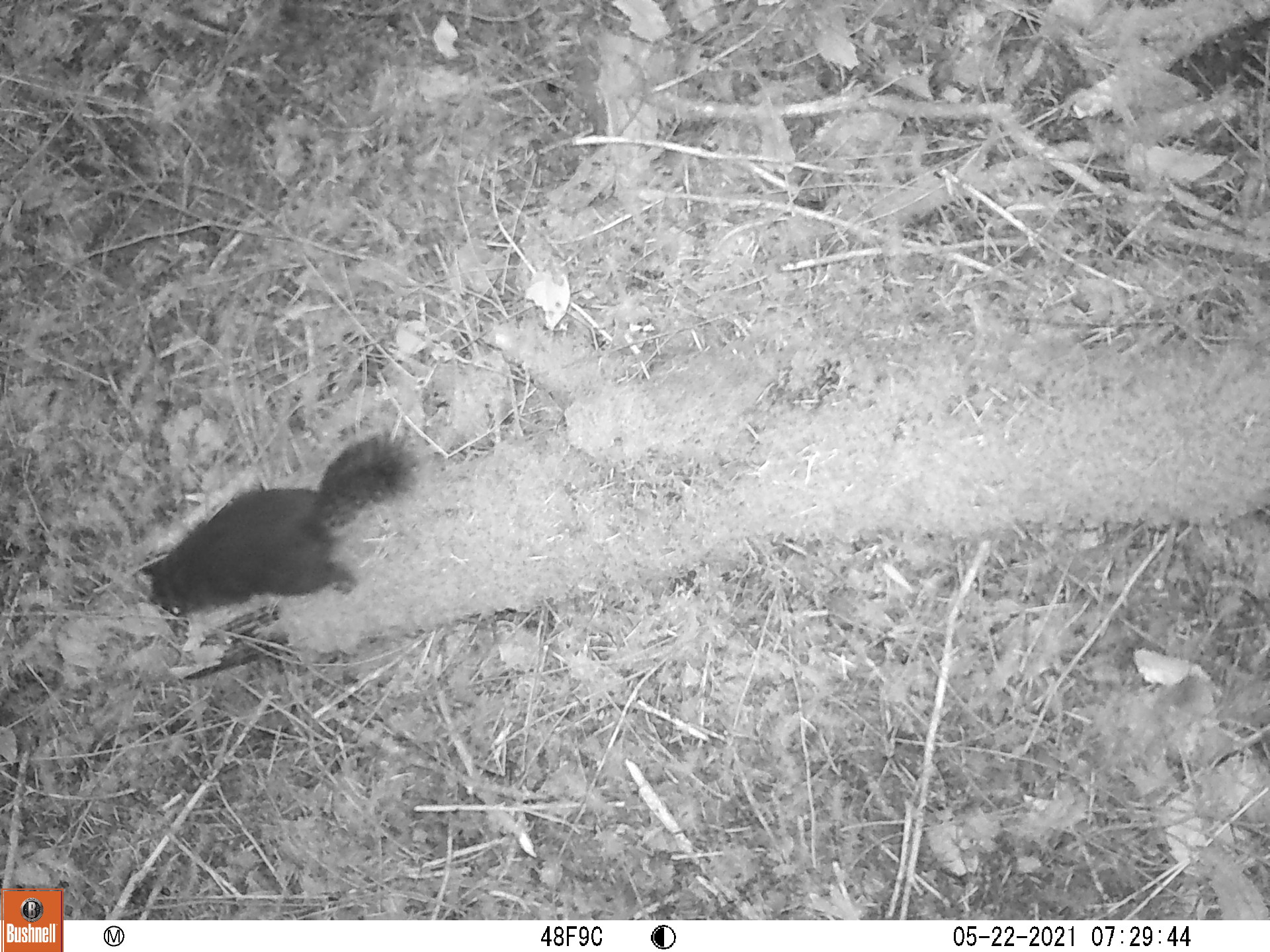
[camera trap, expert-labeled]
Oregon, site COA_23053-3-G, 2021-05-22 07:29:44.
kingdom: Animalia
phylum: Chordata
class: Mammalia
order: Rodentia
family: Sciuridae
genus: Tamiasciurus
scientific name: Tamiasciurus douglasii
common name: douglas squirrel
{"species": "douglas squirrel (Tamiasciurus douglasii)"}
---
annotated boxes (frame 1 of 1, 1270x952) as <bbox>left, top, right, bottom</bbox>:
douglas squirrel: <bbox>126, 438, 426, 631</bbox>